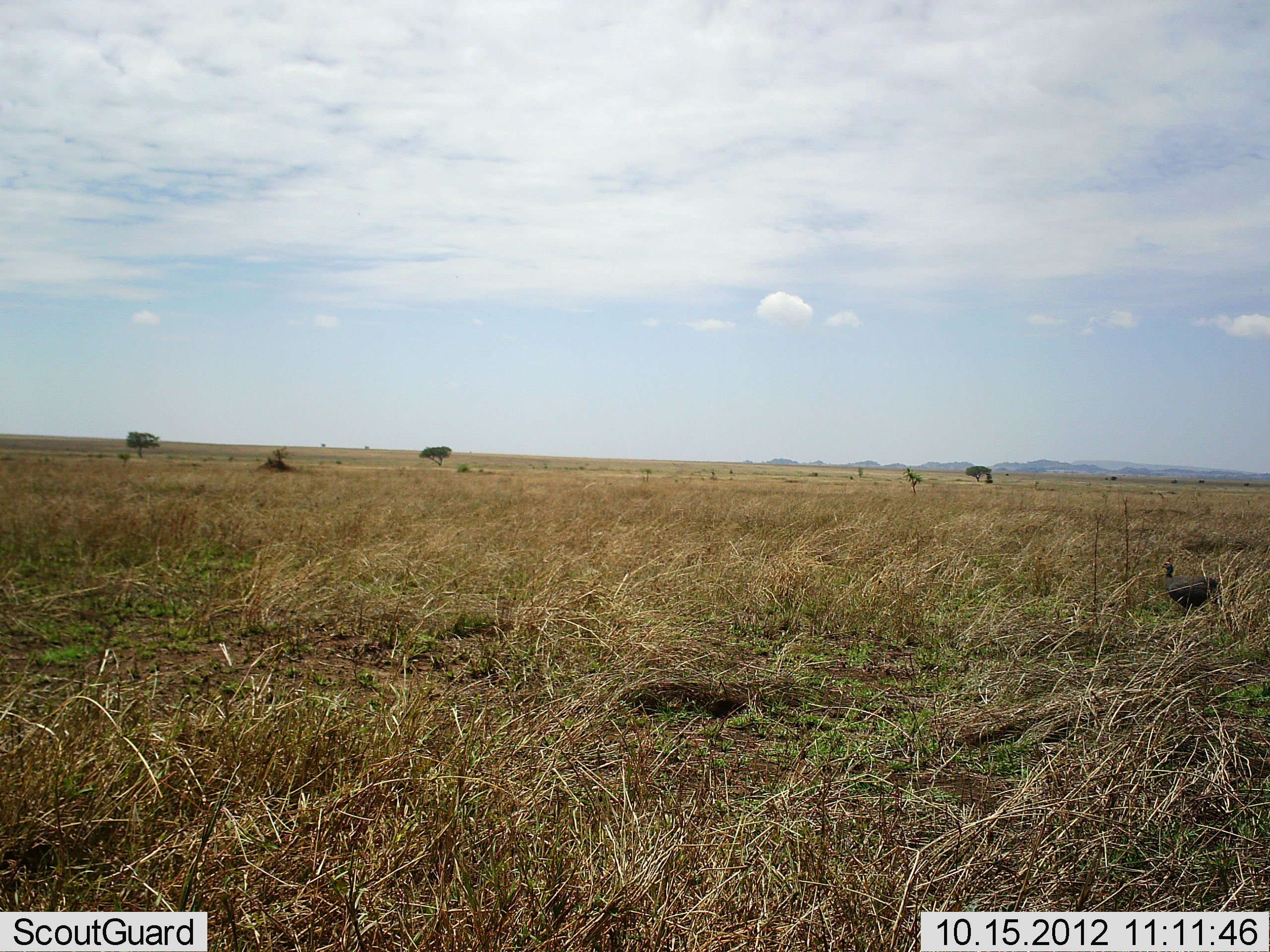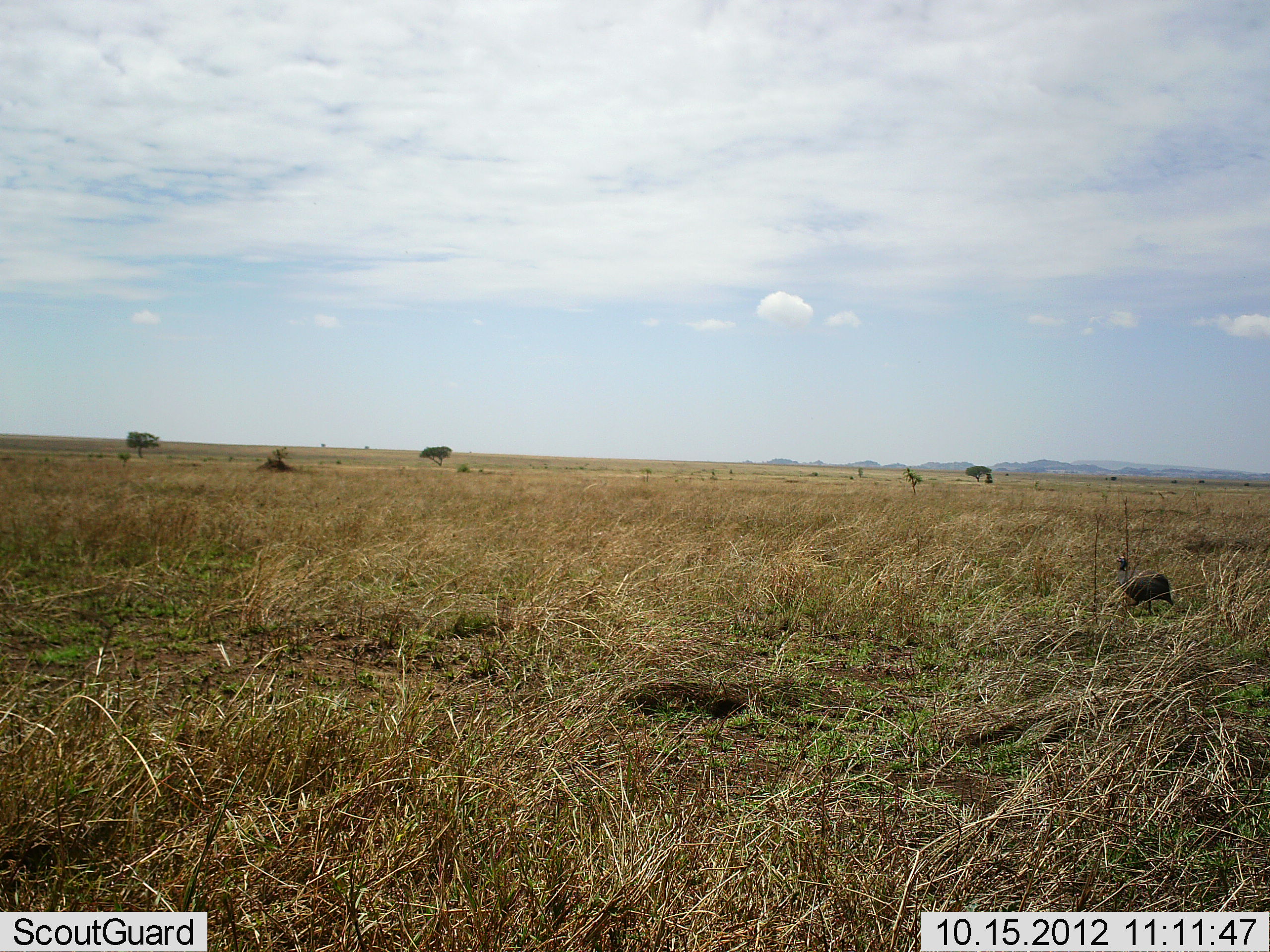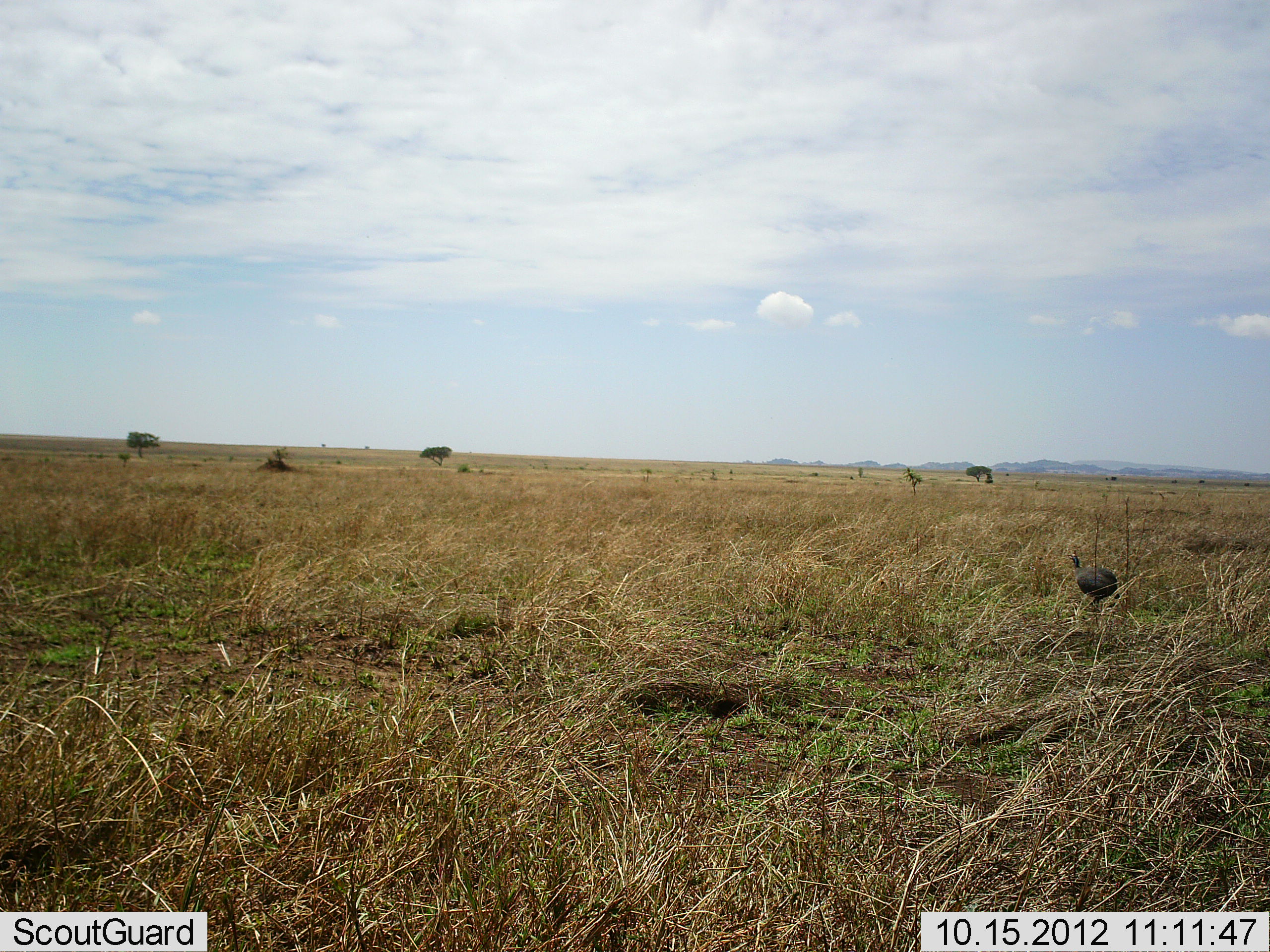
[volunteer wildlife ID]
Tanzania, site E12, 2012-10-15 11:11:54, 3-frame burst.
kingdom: Animalia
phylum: Chordata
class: Aves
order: Galliformes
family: Numididae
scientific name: Numididae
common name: guinea fowl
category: guineafowl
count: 1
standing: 10%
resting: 0%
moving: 100%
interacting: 0%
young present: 0%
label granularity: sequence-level